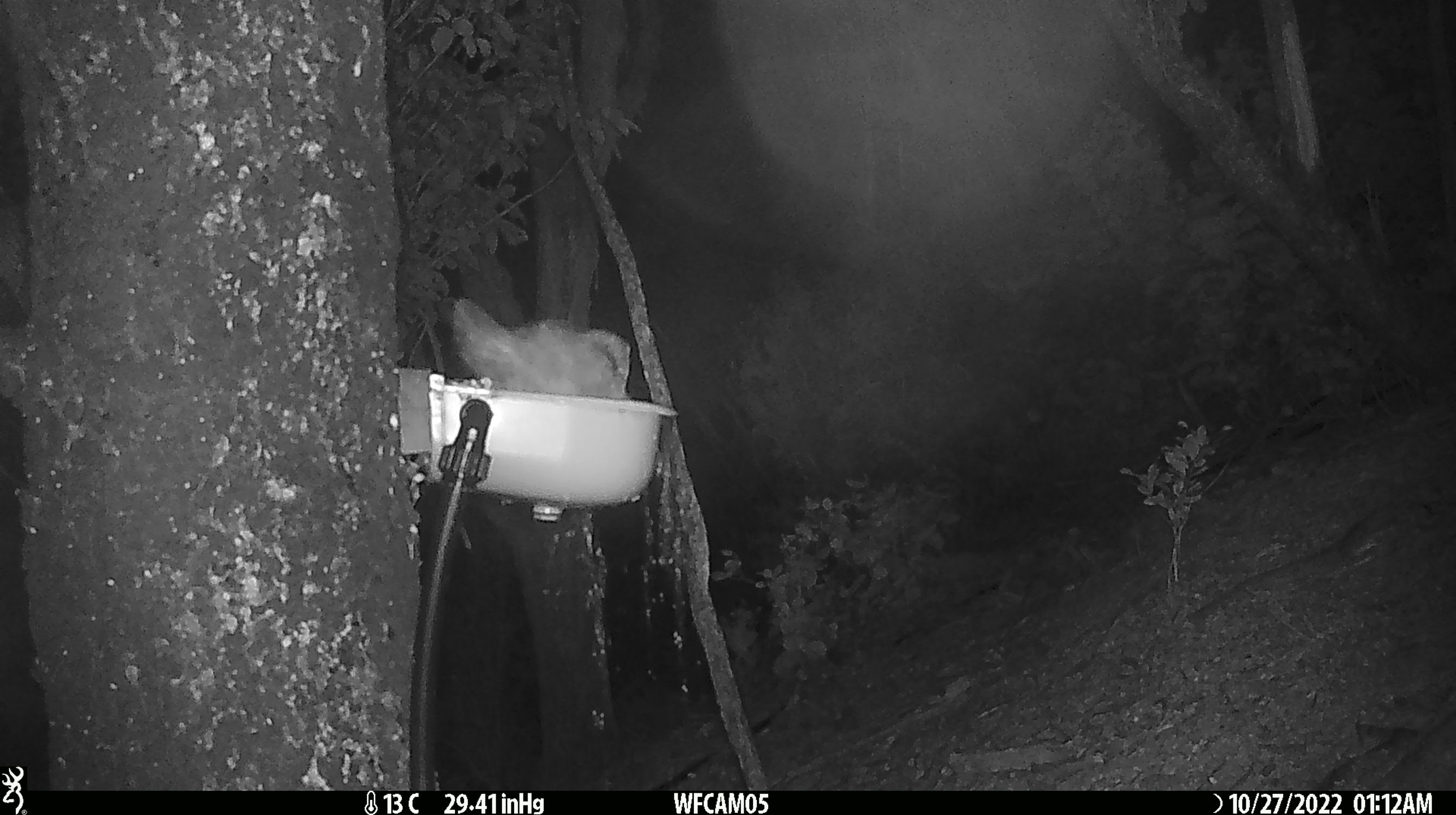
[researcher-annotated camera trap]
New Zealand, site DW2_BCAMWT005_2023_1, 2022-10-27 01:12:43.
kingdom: Animalia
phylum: Chordata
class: Aves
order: Strigiformes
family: Strigidae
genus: Ninox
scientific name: Ninox novaeseelandiae novaeseelandiae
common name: morepork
Morepork (Ninox novaeseelandiae novaeseelandiae).